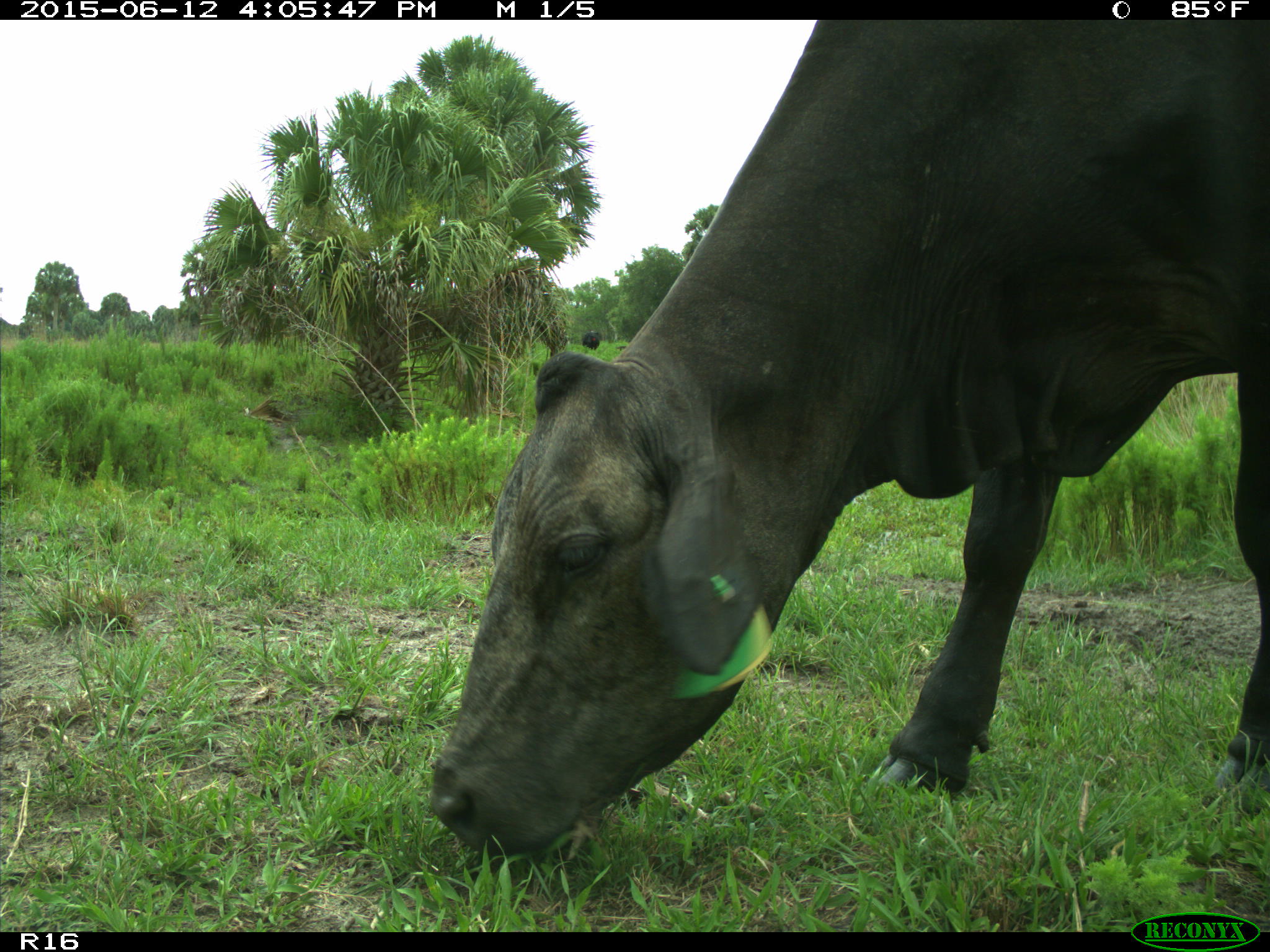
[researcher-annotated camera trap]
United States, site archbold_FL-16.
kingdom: Animalia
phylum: Chordata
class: Mammalia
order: Artiodactyla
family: Bovidae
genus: Bos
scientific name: Bos taurus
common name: domestic cow